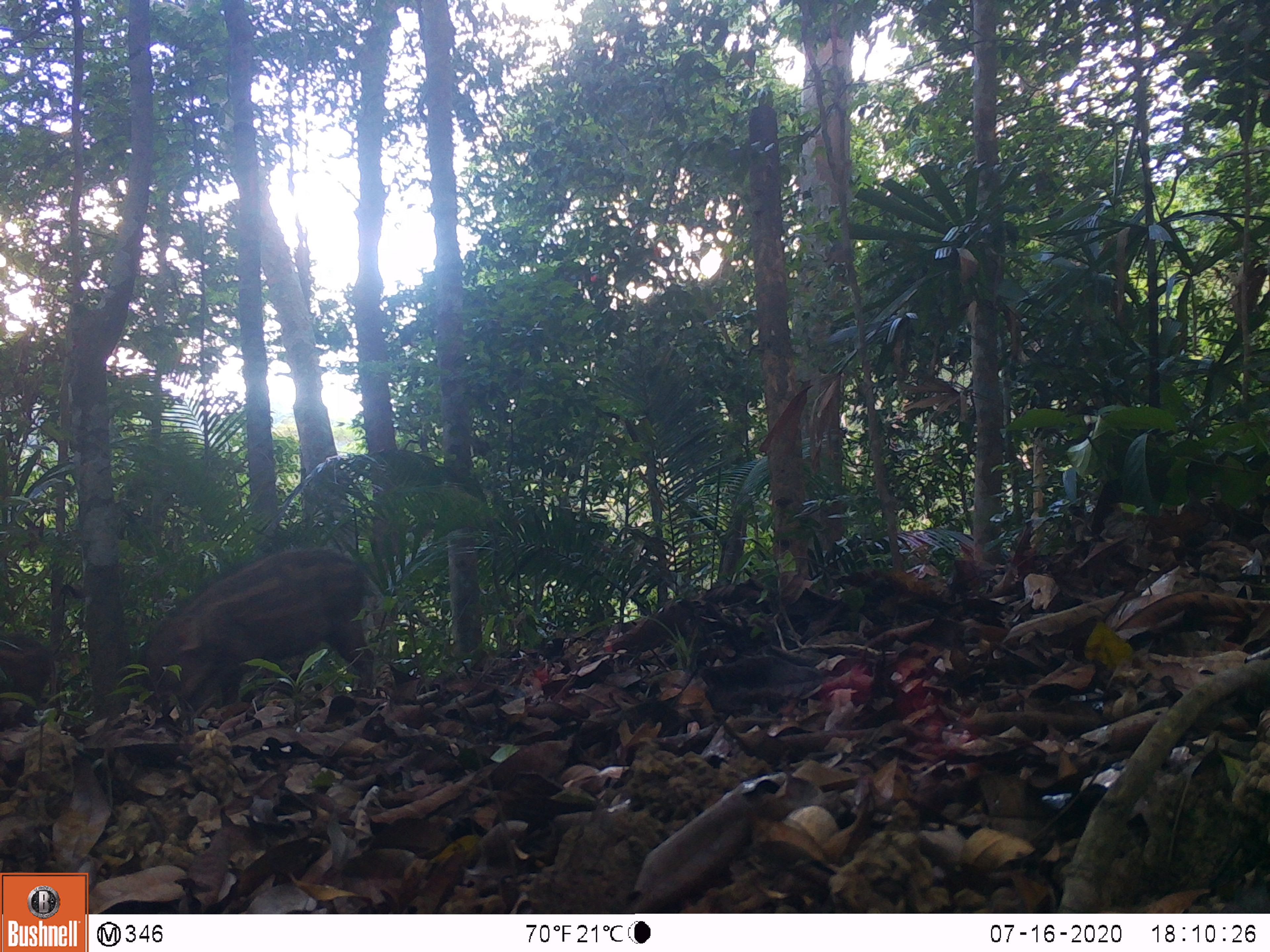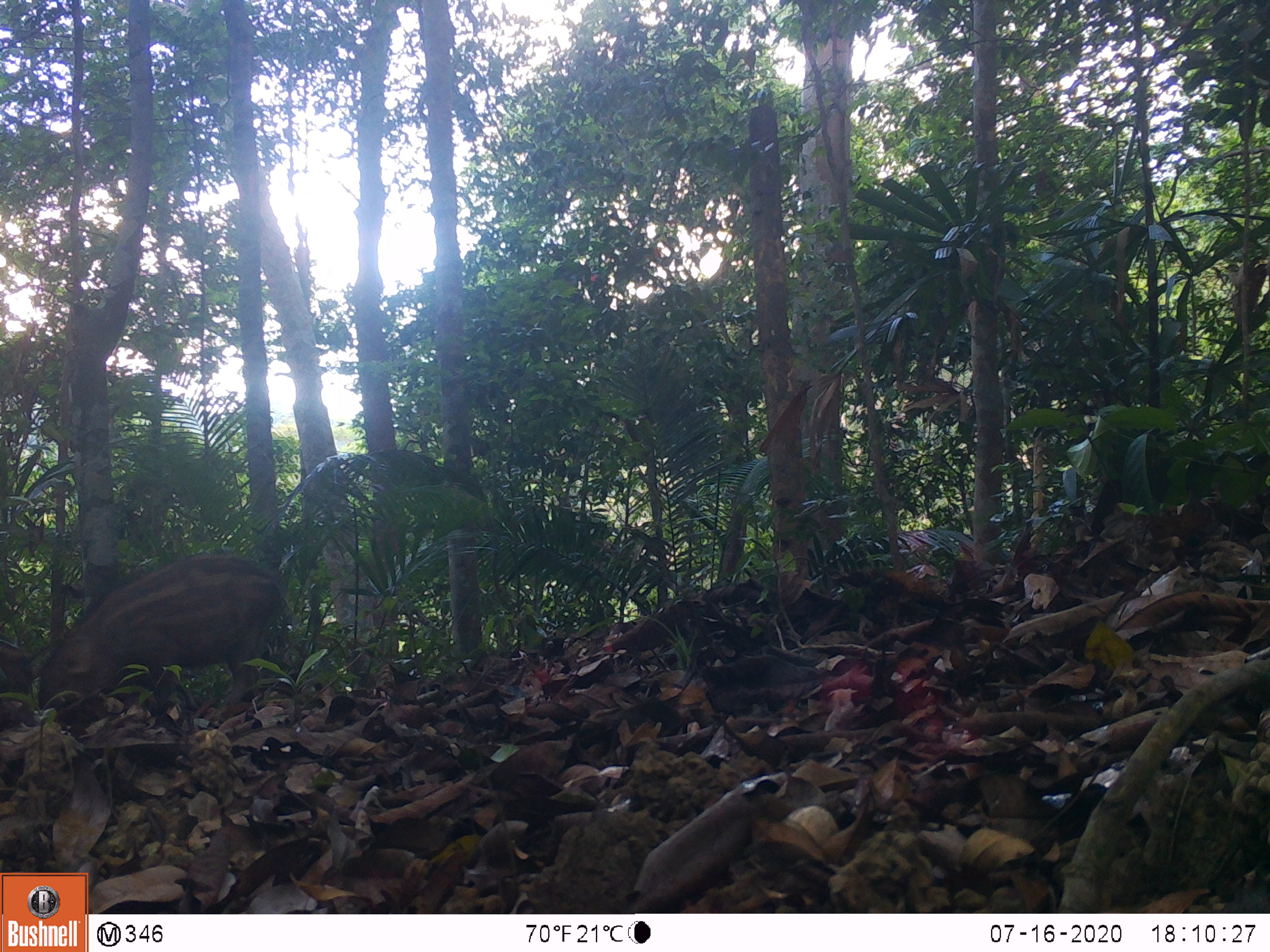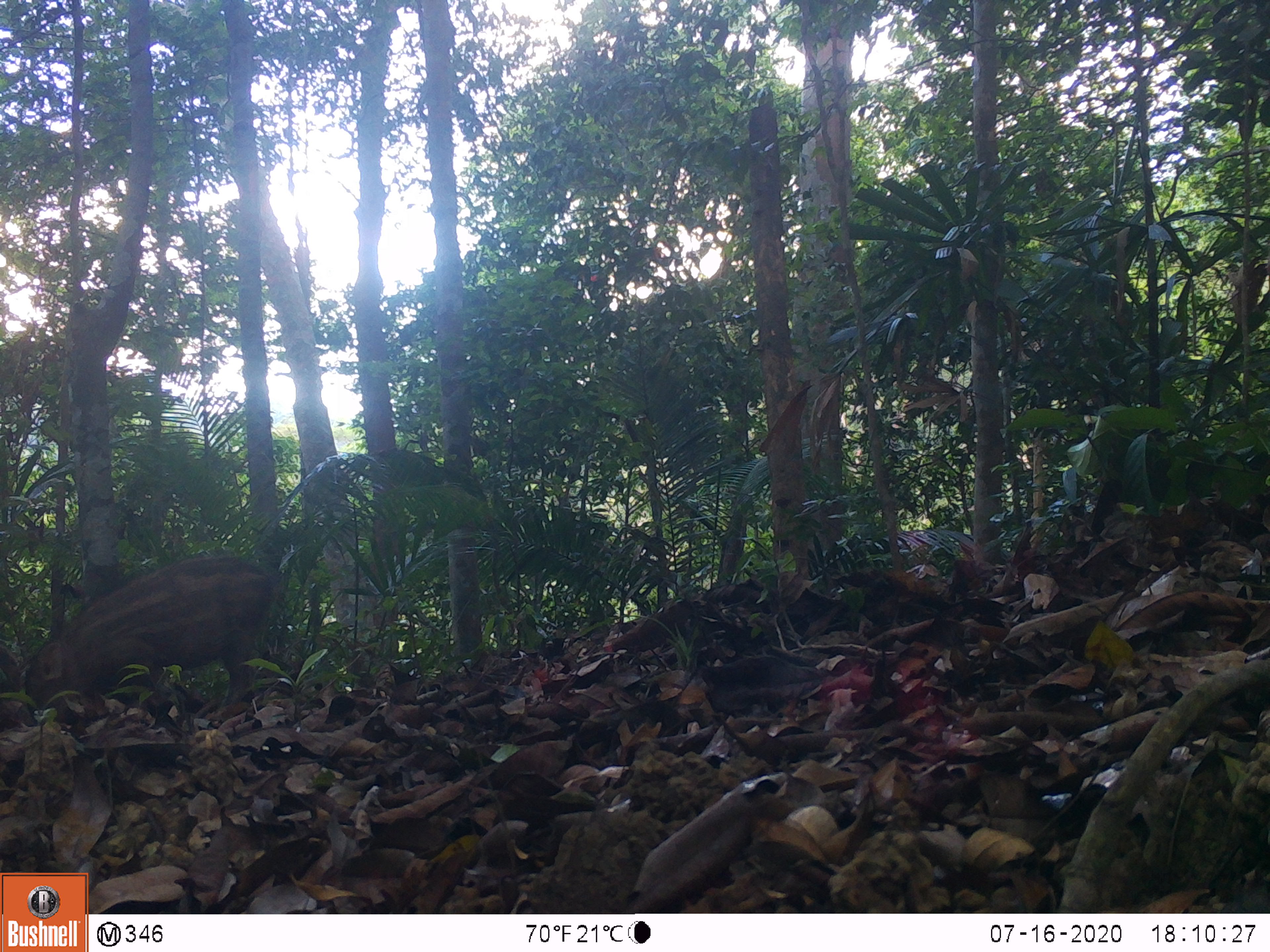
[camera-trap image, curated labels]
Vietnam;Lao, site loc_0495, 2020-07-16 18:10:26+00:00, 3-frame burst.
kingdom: Animalia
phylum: Chordata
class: Mammalia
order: Artiodactyla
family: Suidae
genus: Sus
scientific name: Sus scrofa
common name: eurasian wild pig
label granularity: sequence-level